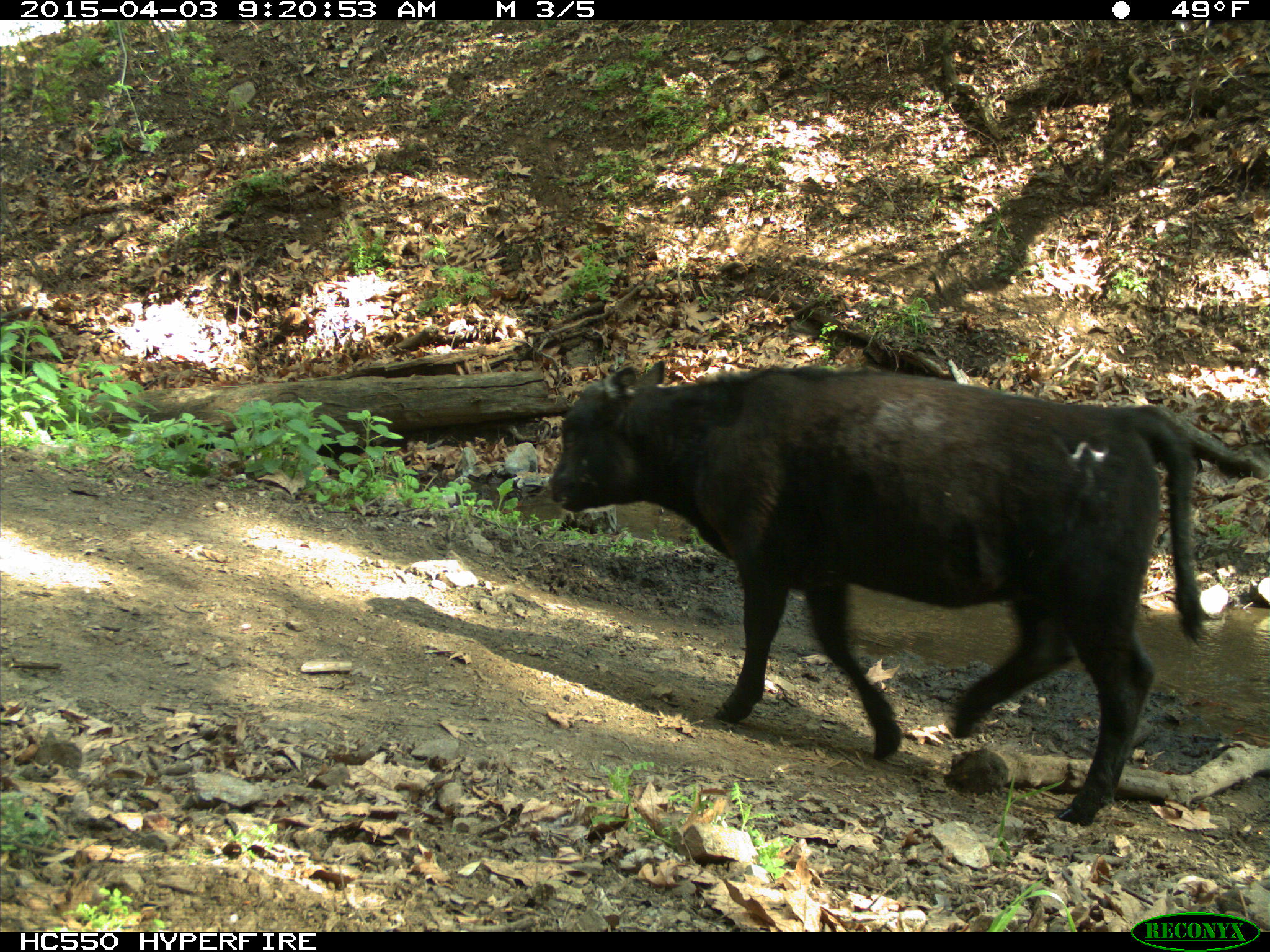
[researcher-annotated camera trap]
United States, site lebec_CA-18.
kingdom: Animalia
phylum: Chordata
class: Mammalia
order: Artiodactyla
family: Bovidae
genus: Bos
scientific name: Bos taurus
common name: domestic cow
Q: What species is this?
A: Bos taurus (domestic cow).